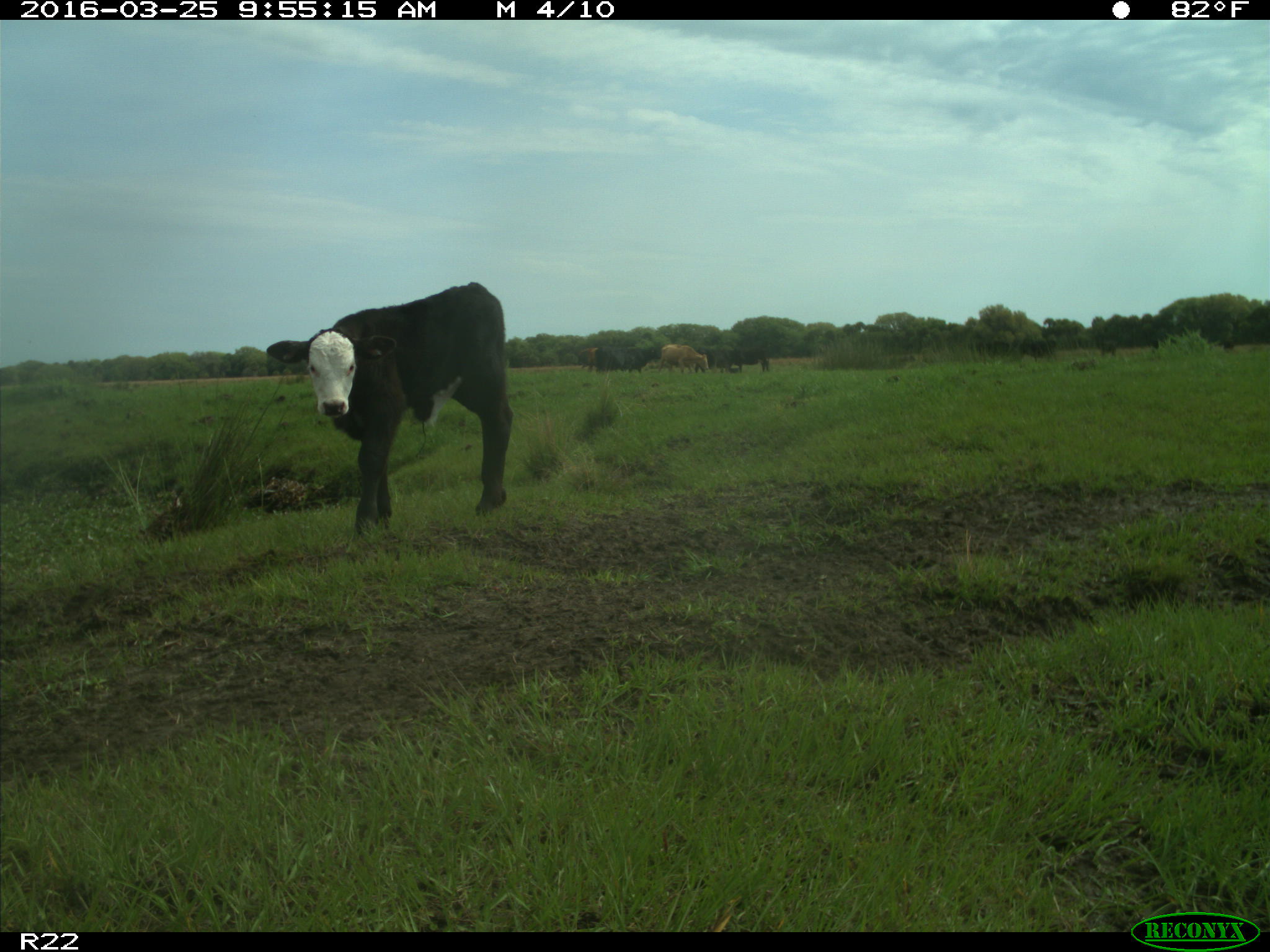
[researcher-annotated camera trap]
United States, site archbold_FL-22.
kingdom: Animalia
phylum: Chordata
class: Mammalia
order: Artiodactyla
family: Bovidae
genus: Bos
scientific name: Bos taurus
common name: domestic cow